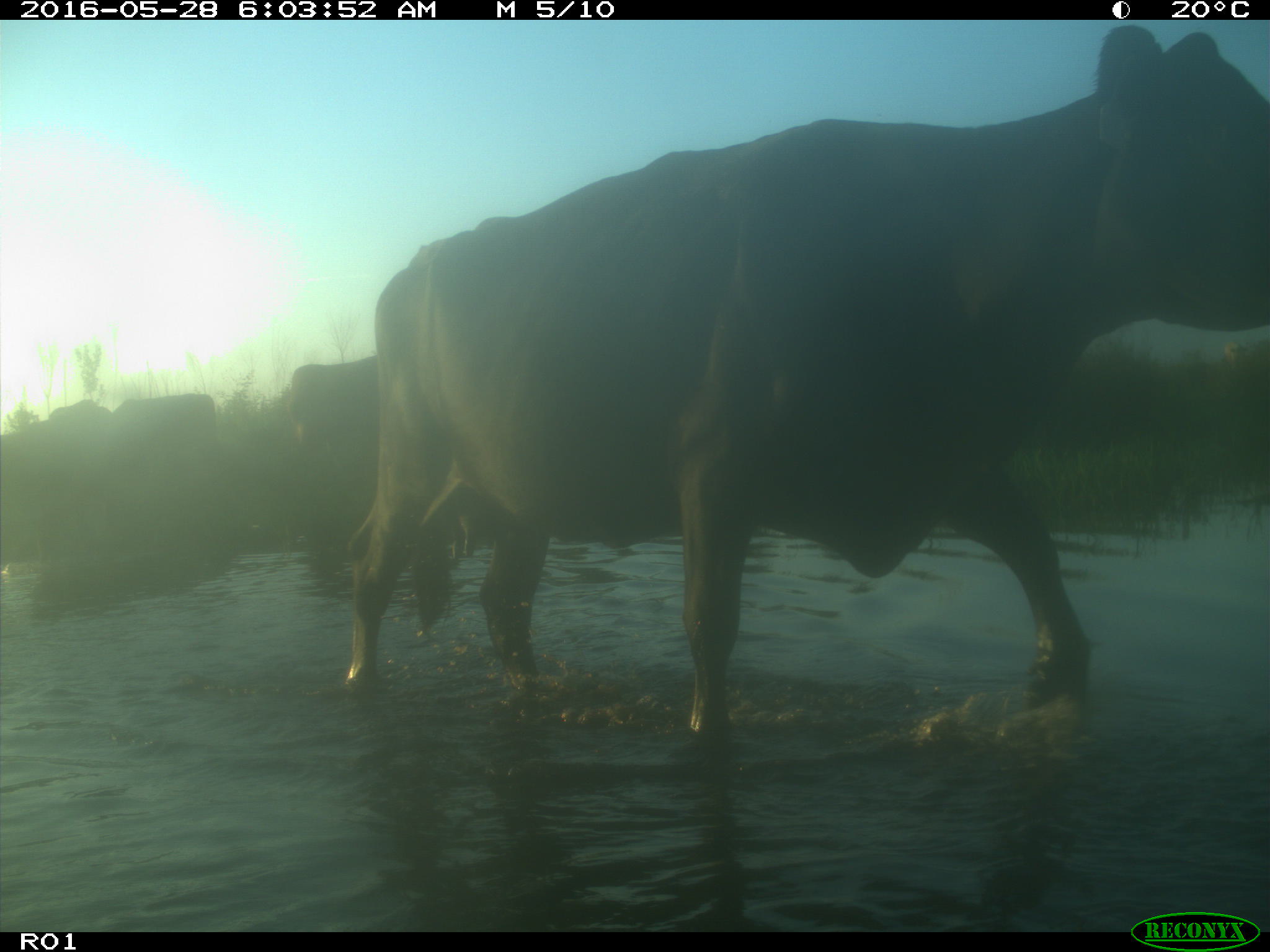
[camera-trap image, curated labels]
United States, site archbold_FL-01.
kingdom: Animalia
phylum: Chordata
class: Mammalia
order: Artiodactyla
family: Bovidae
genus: Bos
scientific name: Bos taurus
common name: domestic cow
Bos taurus (domestic cow).